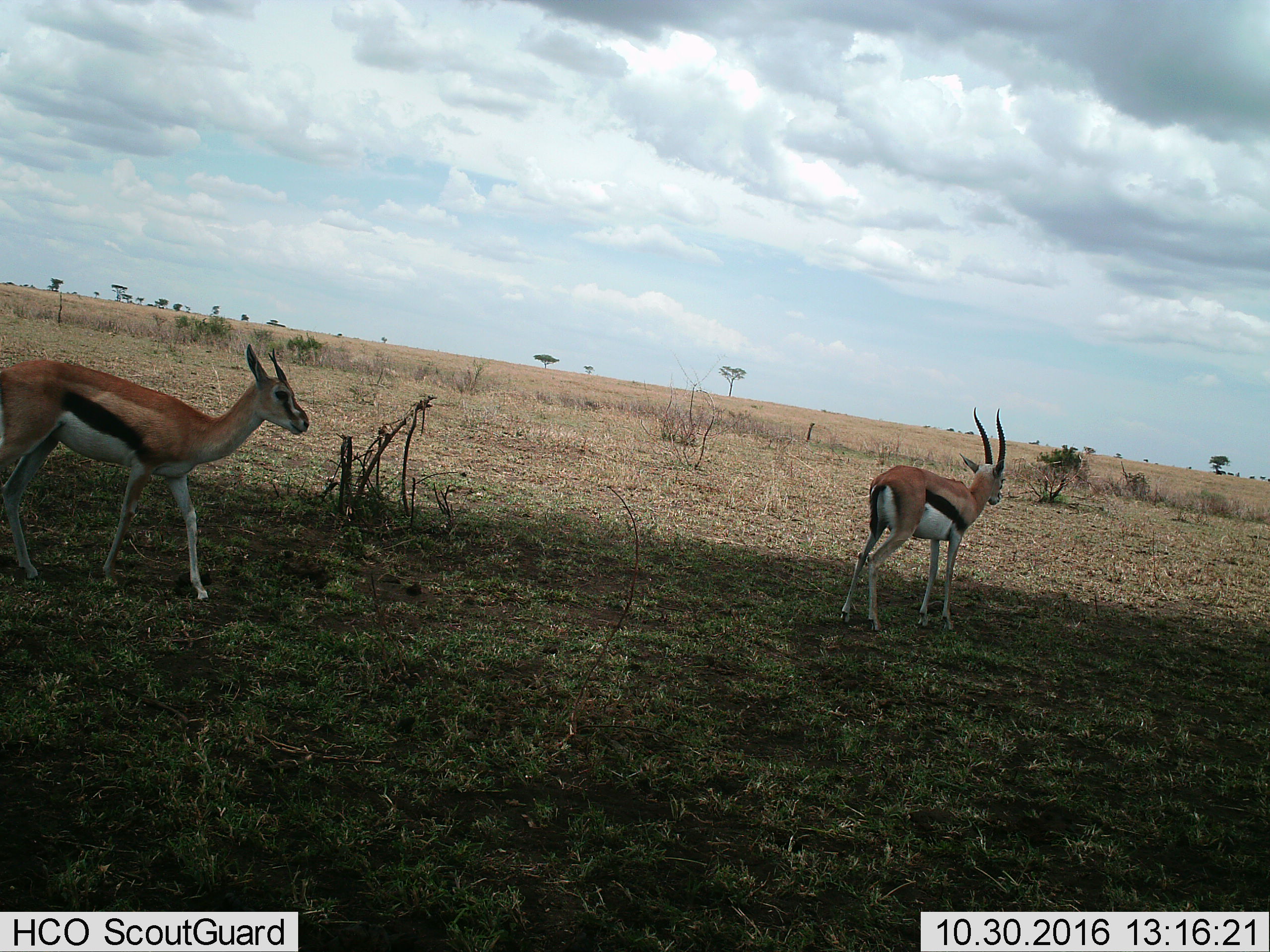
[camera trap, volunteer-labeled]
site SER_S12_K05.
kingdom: Animalia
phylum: Chordata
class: Mammalia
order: Artiodactyla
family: Bovidae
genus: Eudorcas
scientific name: Eudorcas thomsonii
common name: thomson's gazelle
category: gazellethomsons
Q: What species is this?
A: Gazellethomsons (thomson's gazelle) (Eudorcas thomsonii).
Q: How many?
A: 2.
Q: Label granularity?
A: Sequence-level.